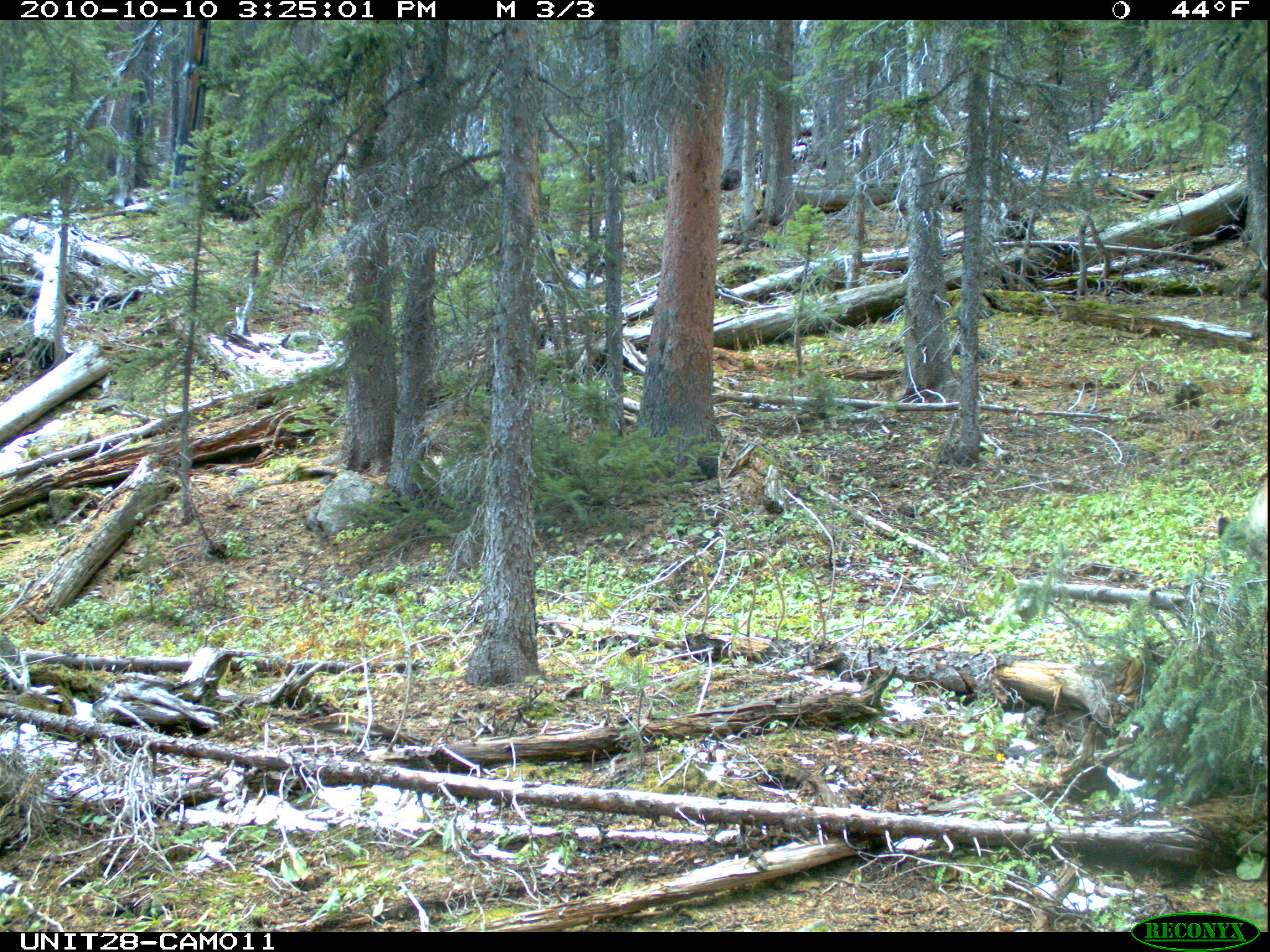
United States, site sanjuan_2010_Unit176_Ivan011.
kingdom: Animalia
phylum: Chordata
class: Mammalia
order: Artiodactyla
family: Cervidae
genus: Odocoileus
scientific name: Odocoileus hemionus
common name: mule deer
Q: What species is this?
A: Odocoileus hemionus (mule deer).